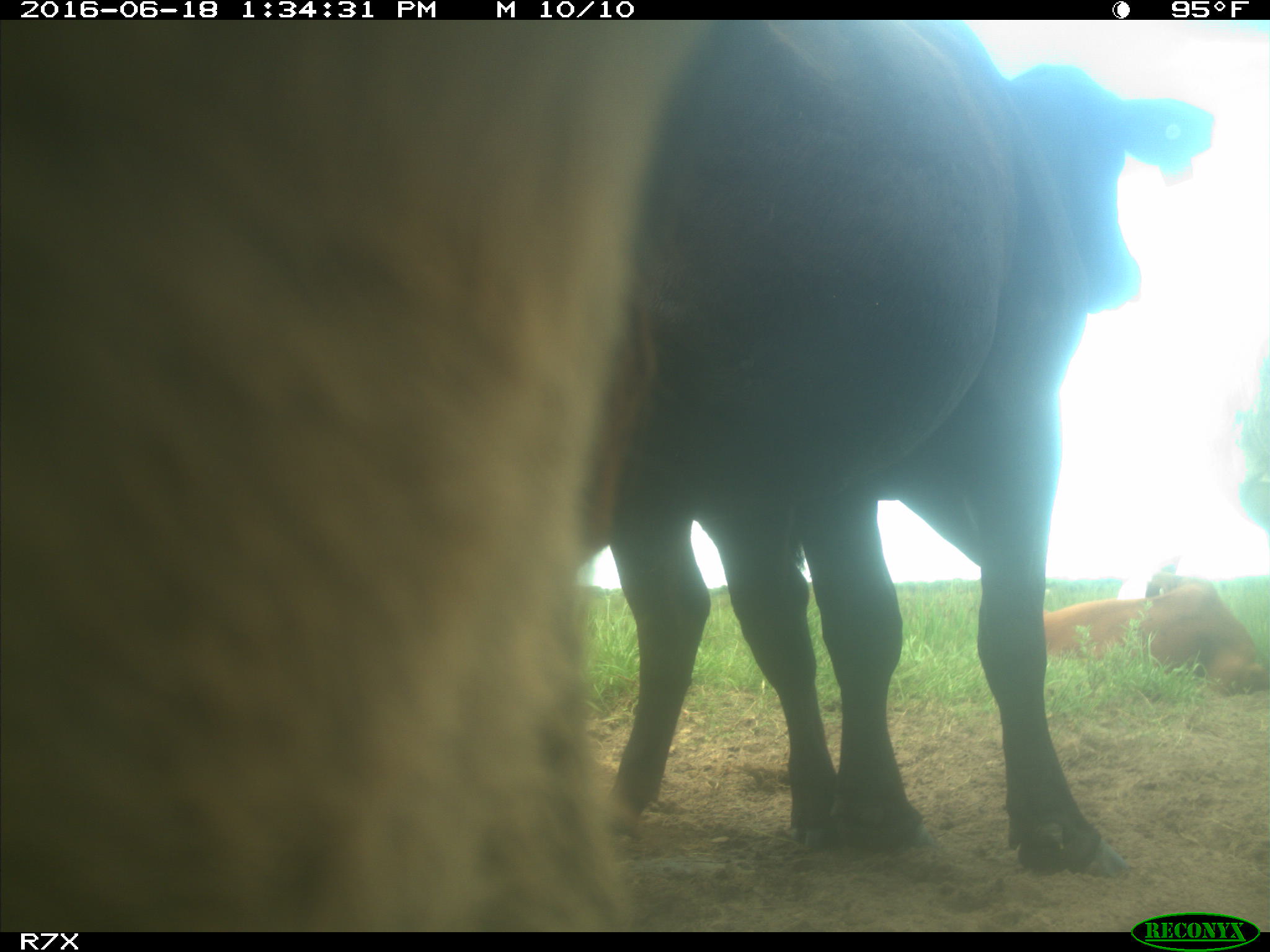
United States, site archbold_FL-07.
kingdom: Animalia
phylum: Chordata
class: Mammalia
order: Artiodactyla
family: Bovidae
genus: Bos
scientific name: Bos taurus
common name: domestic cow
Bos taurus (domestic cow).